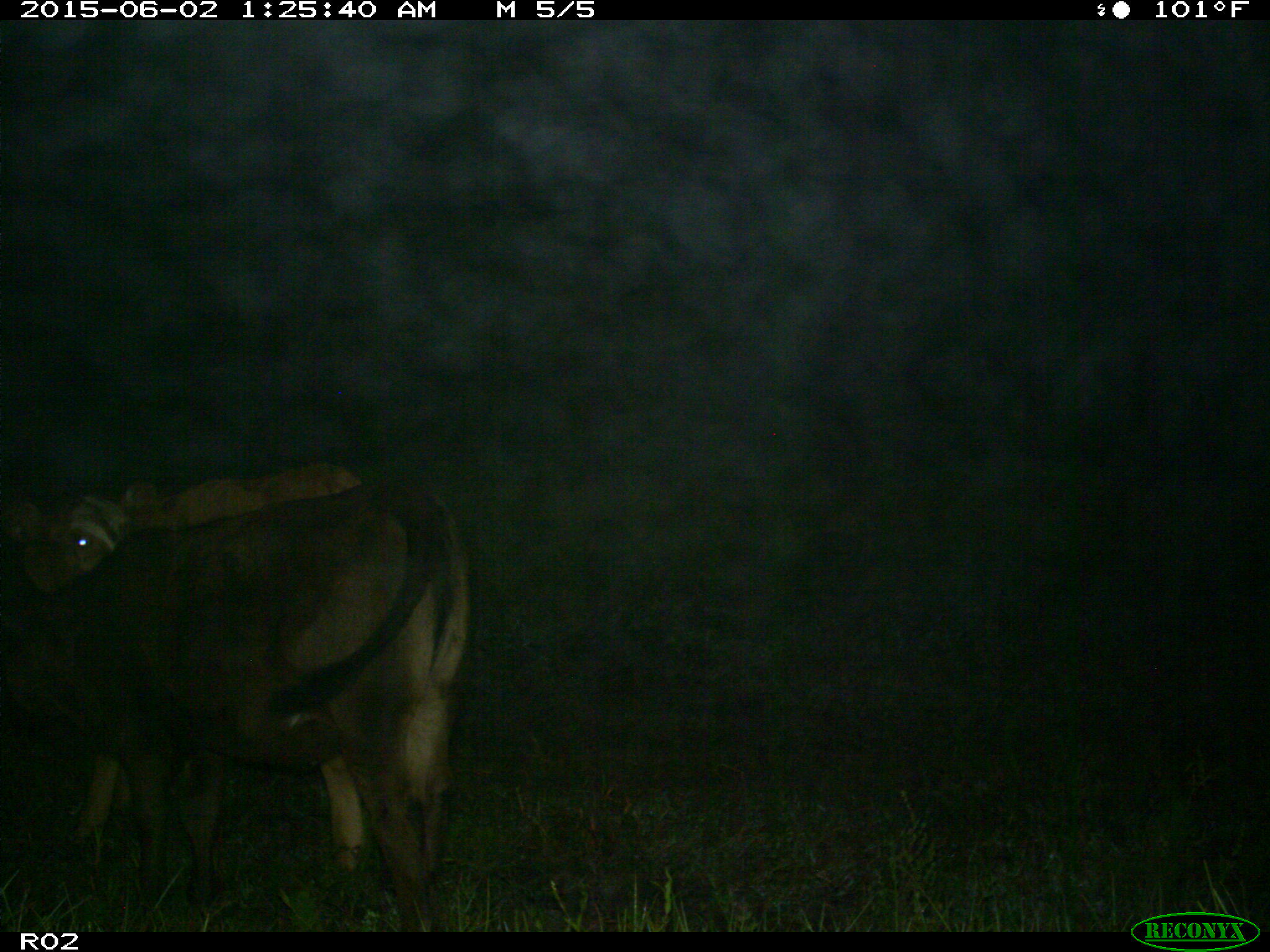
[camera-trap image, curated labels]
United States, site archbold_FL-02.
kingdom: Animalia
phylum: Chordata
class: Mammalia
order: Artiodactyla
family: Bovidae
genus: Bos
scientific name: Bos taurus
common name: domestic cow